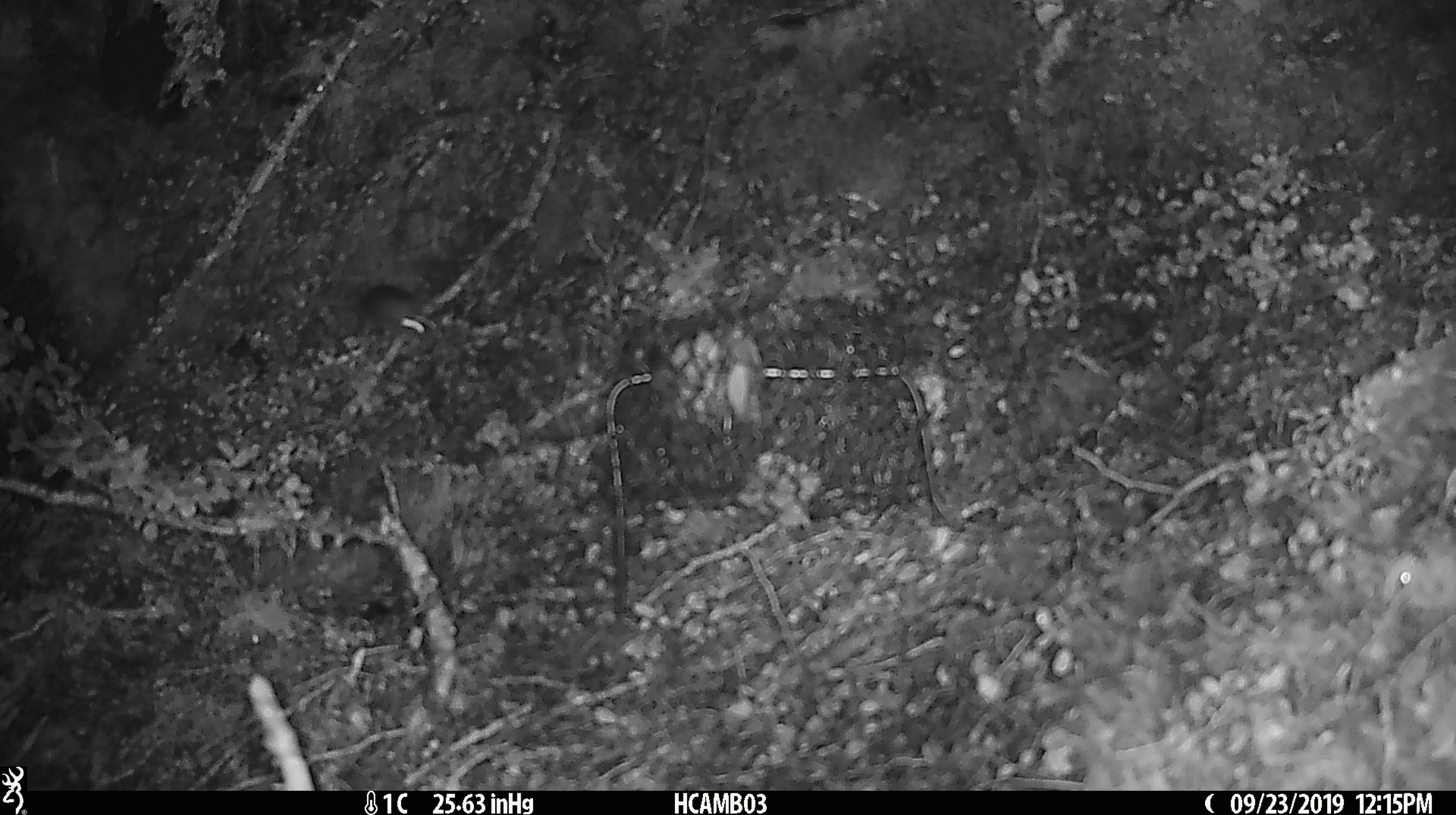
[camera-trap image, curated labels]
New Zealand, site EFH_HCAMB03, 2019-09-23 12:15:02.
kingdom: Animalia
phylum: Chordata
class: Mammalia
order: Rodentia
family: Muridae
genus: Mus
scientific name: Mus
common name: mouse